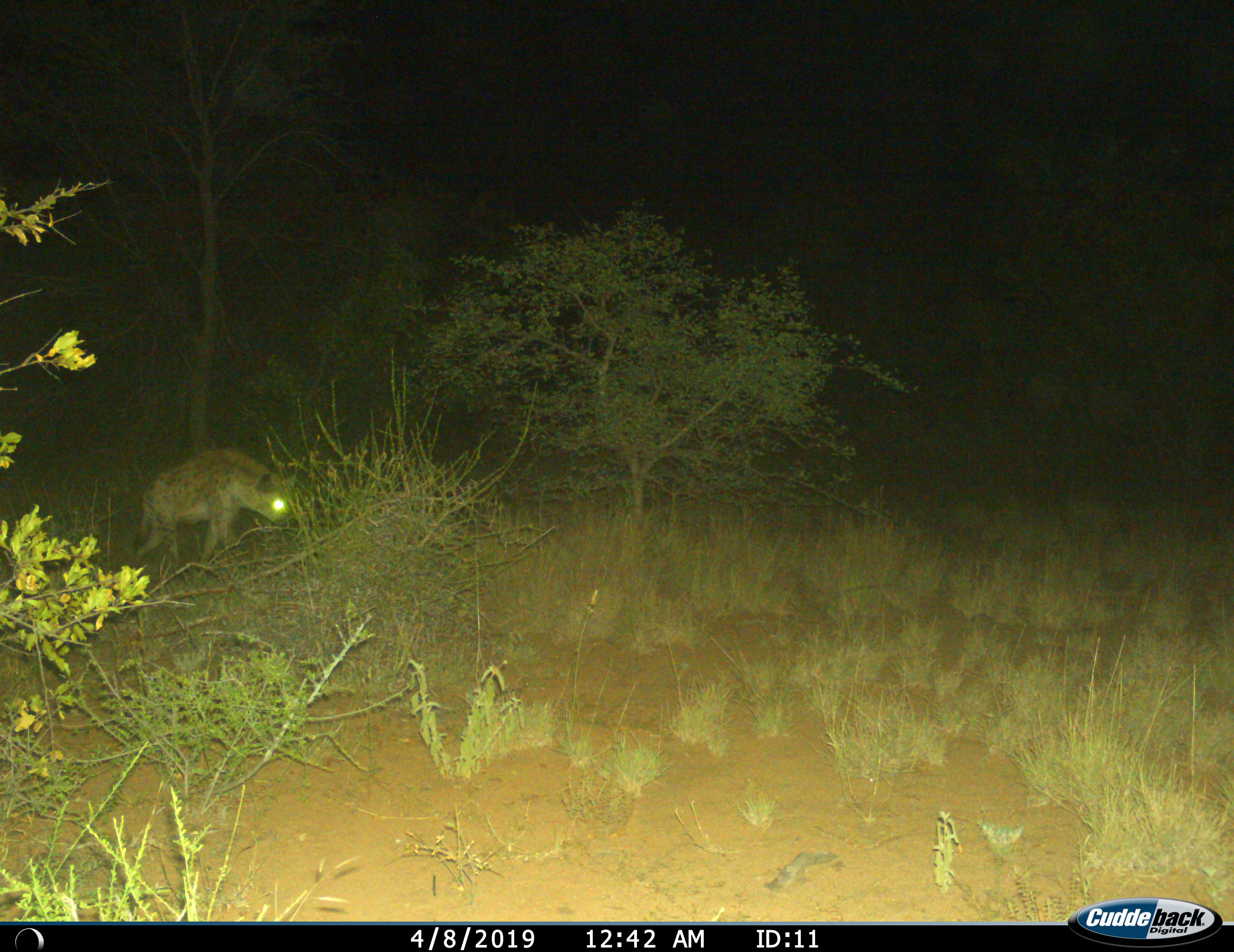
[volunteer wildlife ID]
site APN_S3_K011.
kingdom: Animalia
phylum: Chordata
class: Mammalia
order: Carnivora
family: Hyaenidae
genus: Crocuta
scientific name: Crocuta crocuta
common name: spotted hyena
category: hyenaspotted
Hyenaspotted (spotted hyena) (Crocuta crocuta), count 1. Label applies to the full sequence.